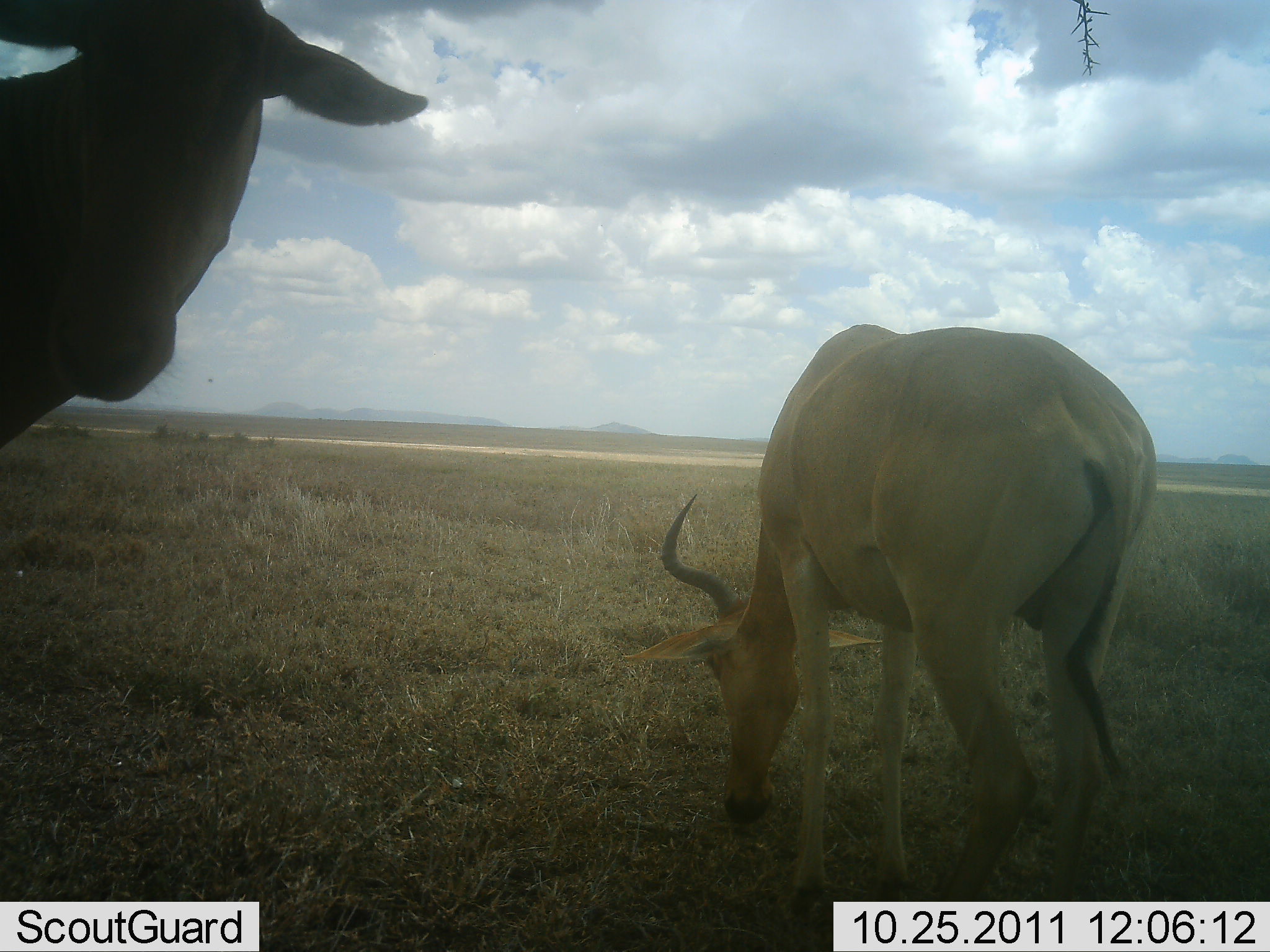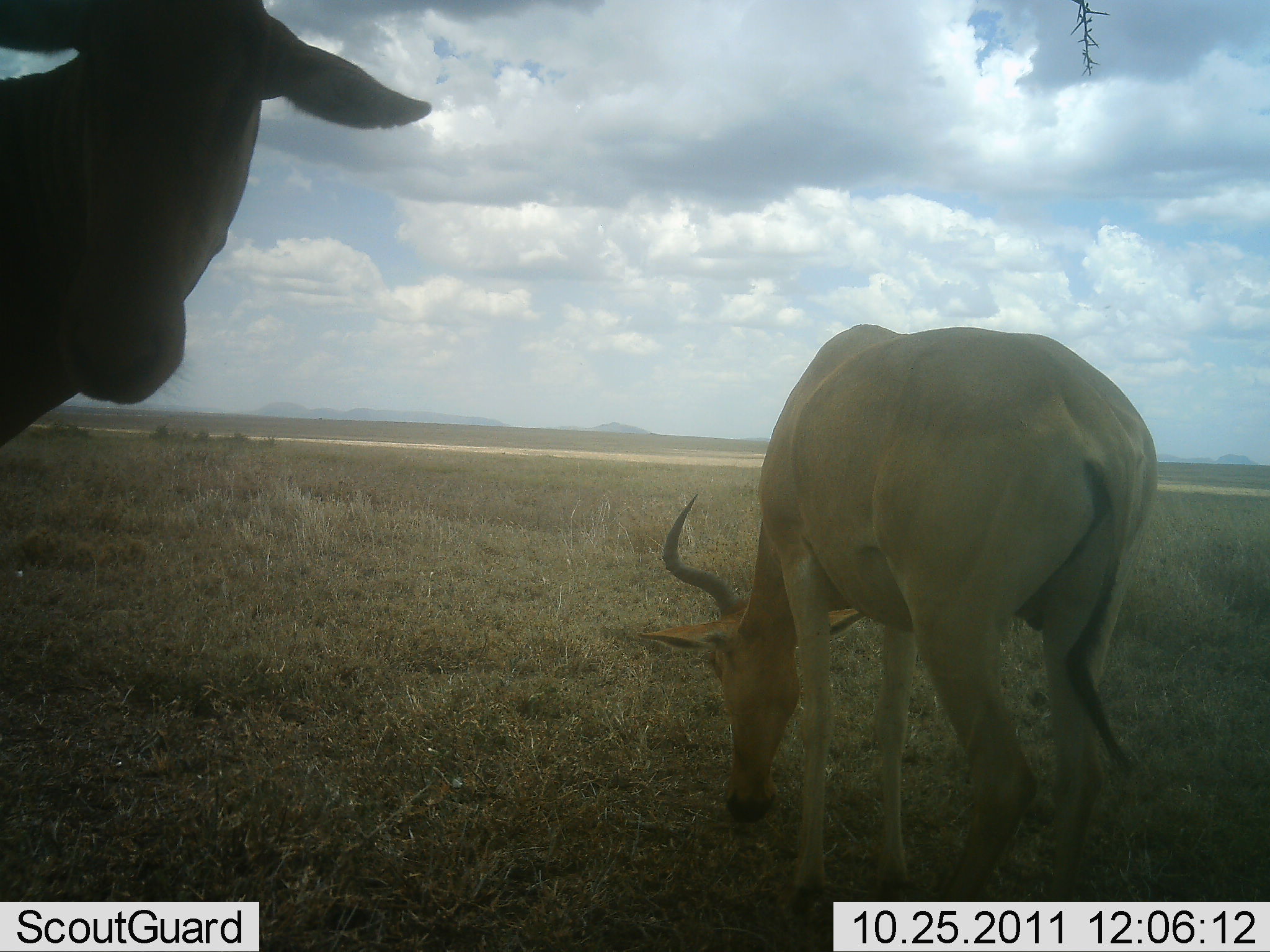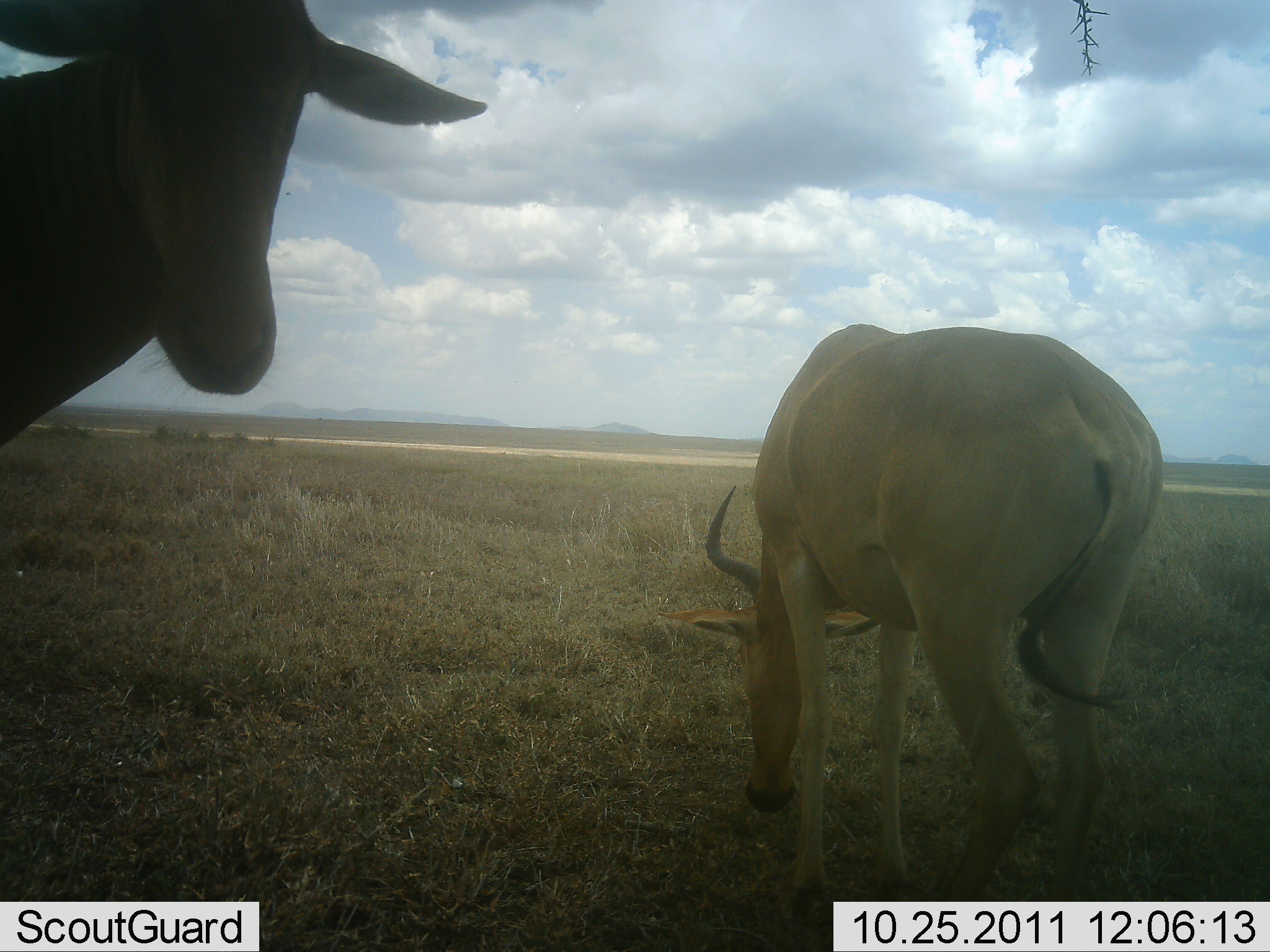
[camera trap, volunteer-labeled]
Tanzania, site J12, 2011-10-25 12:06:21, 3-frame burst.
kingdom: Animalia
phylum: Chordata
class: Mammalia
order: Artiodactyla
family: Bovidae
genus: Alcelaphus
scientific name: Alcelaphus buselaphus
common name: hartebeest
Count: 2.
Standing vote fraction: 62%.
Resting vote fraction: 0%.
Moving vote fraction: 8%.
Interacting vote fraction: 8%.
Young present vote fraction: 0%.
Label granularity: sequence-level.